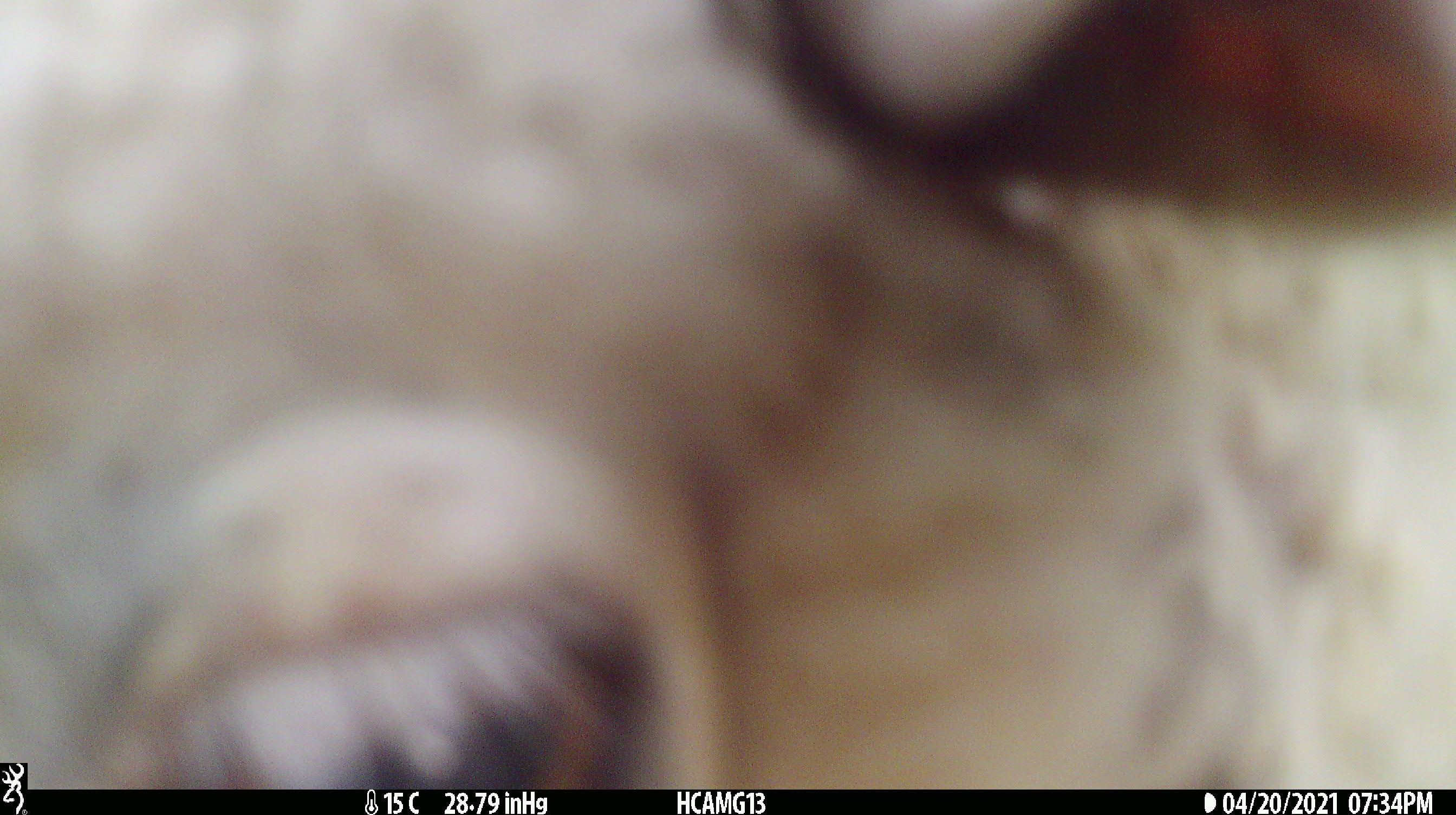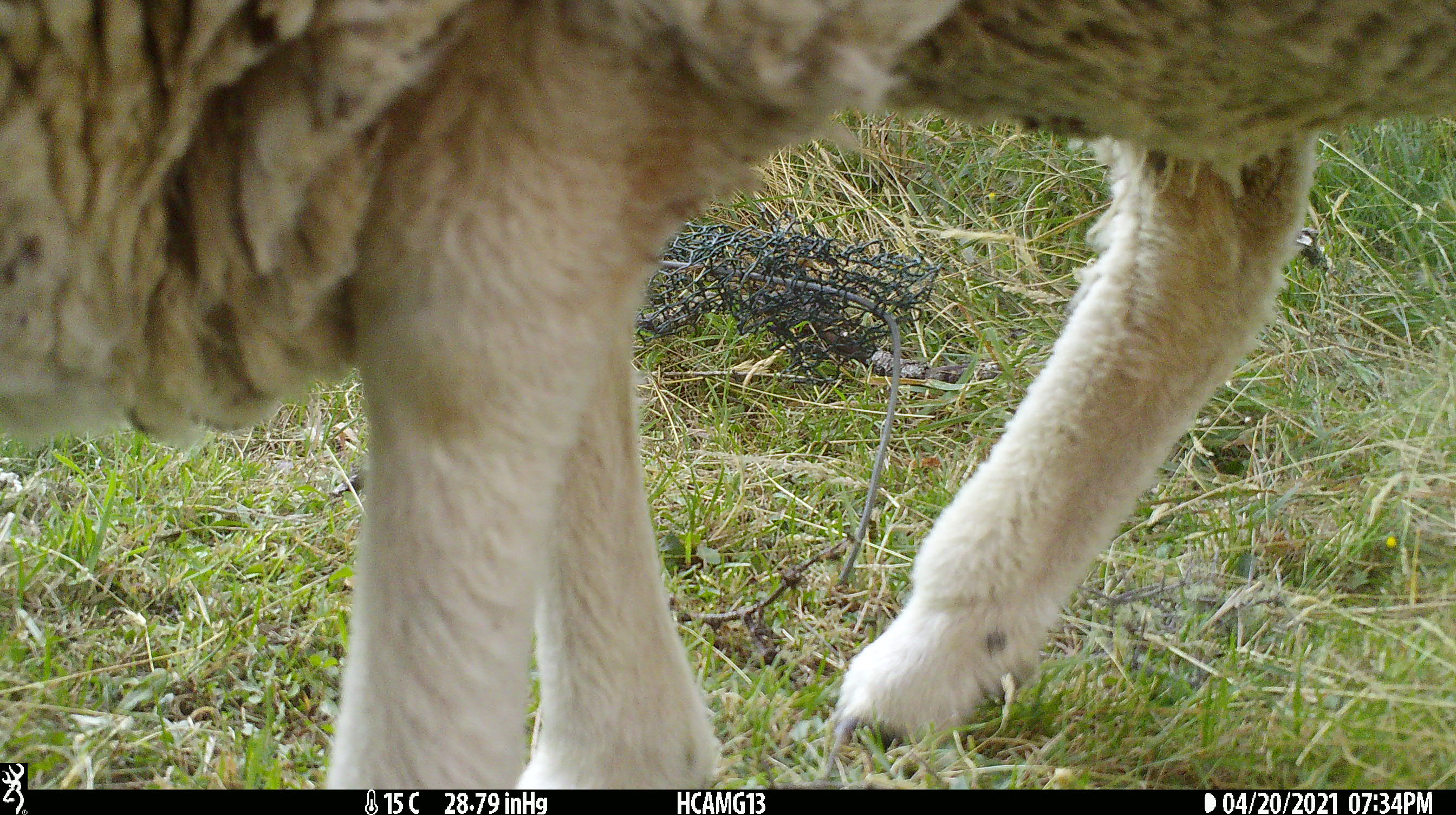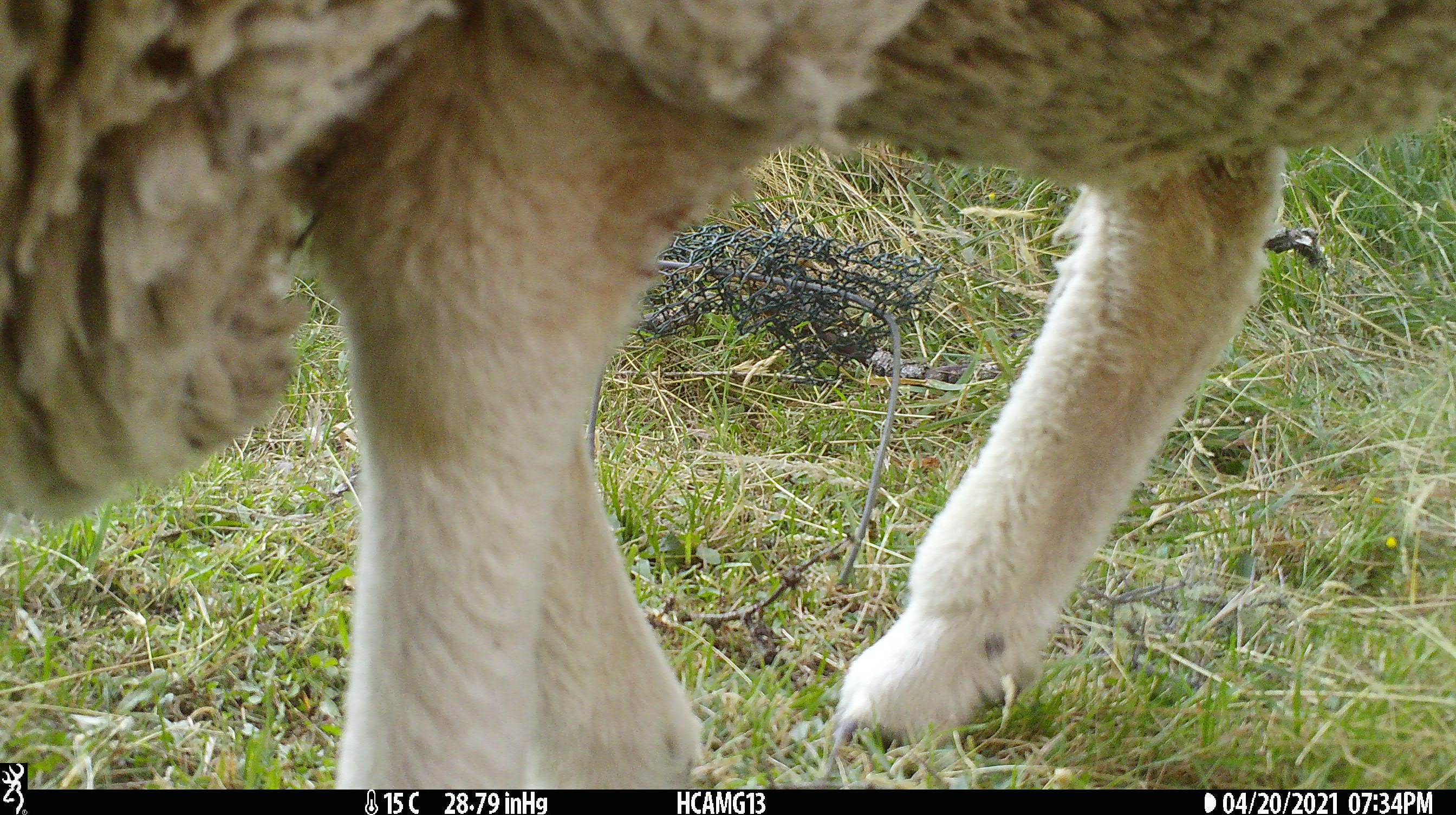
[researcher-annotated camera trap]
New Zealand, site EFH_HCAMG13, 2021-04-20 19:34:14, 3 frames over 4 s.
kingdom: Animalia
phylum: Chordata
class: Mammalia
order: Artiodactyla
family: Bovidae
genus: Ovis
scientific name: Ovis aries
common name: domestic sheep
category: sheep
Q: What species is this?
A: Sheep (domestic sheep) (Ovis aries).